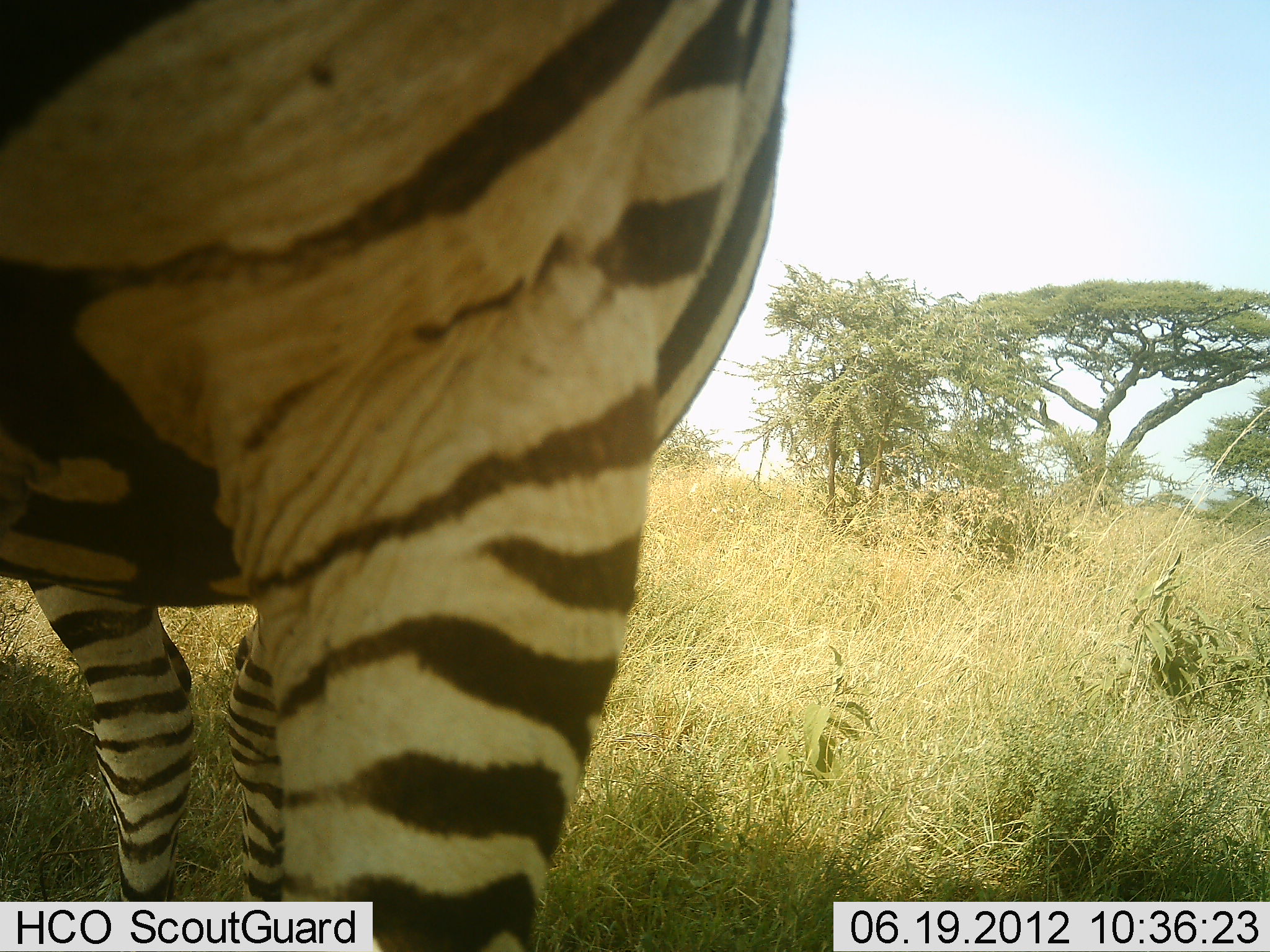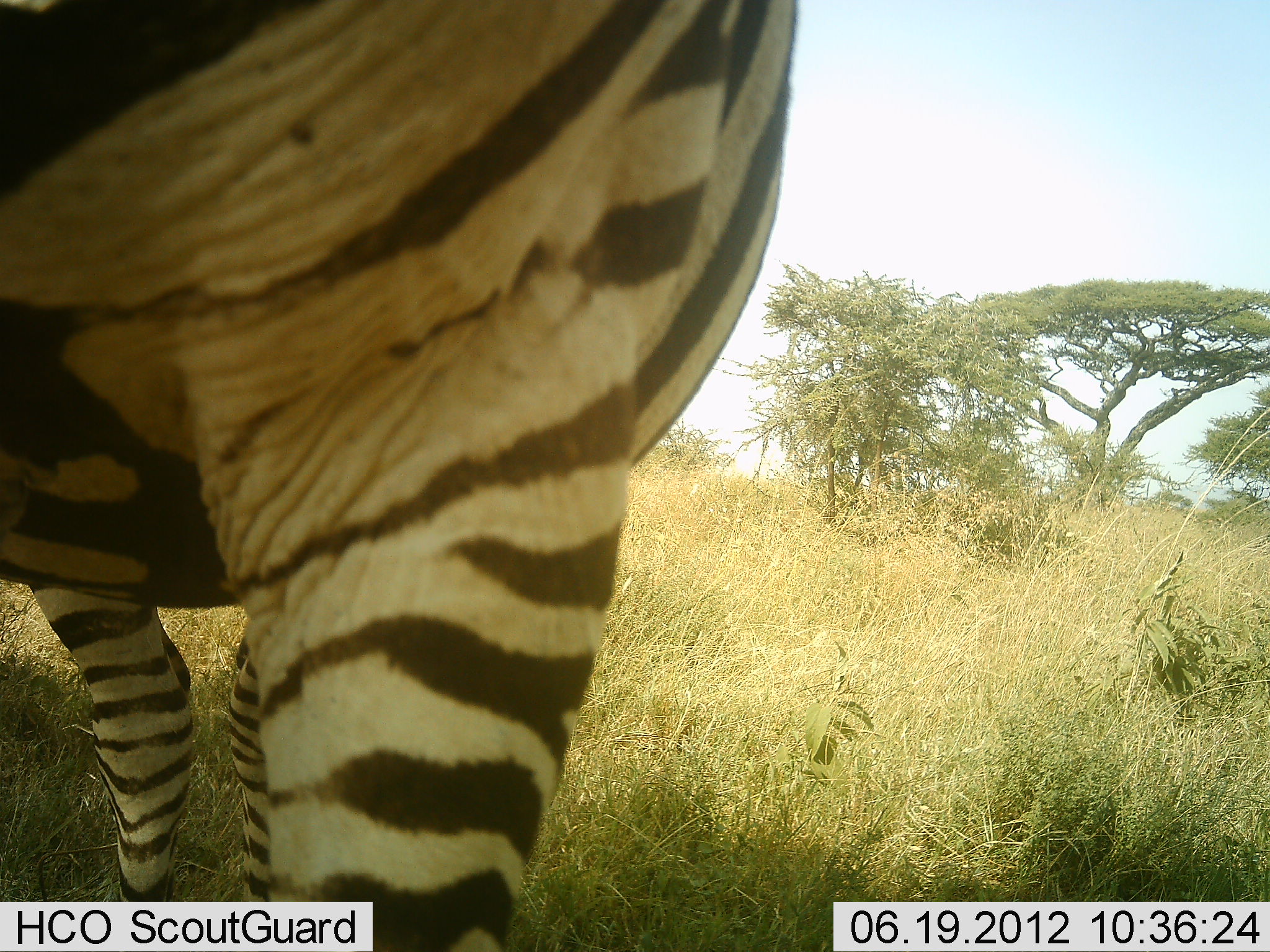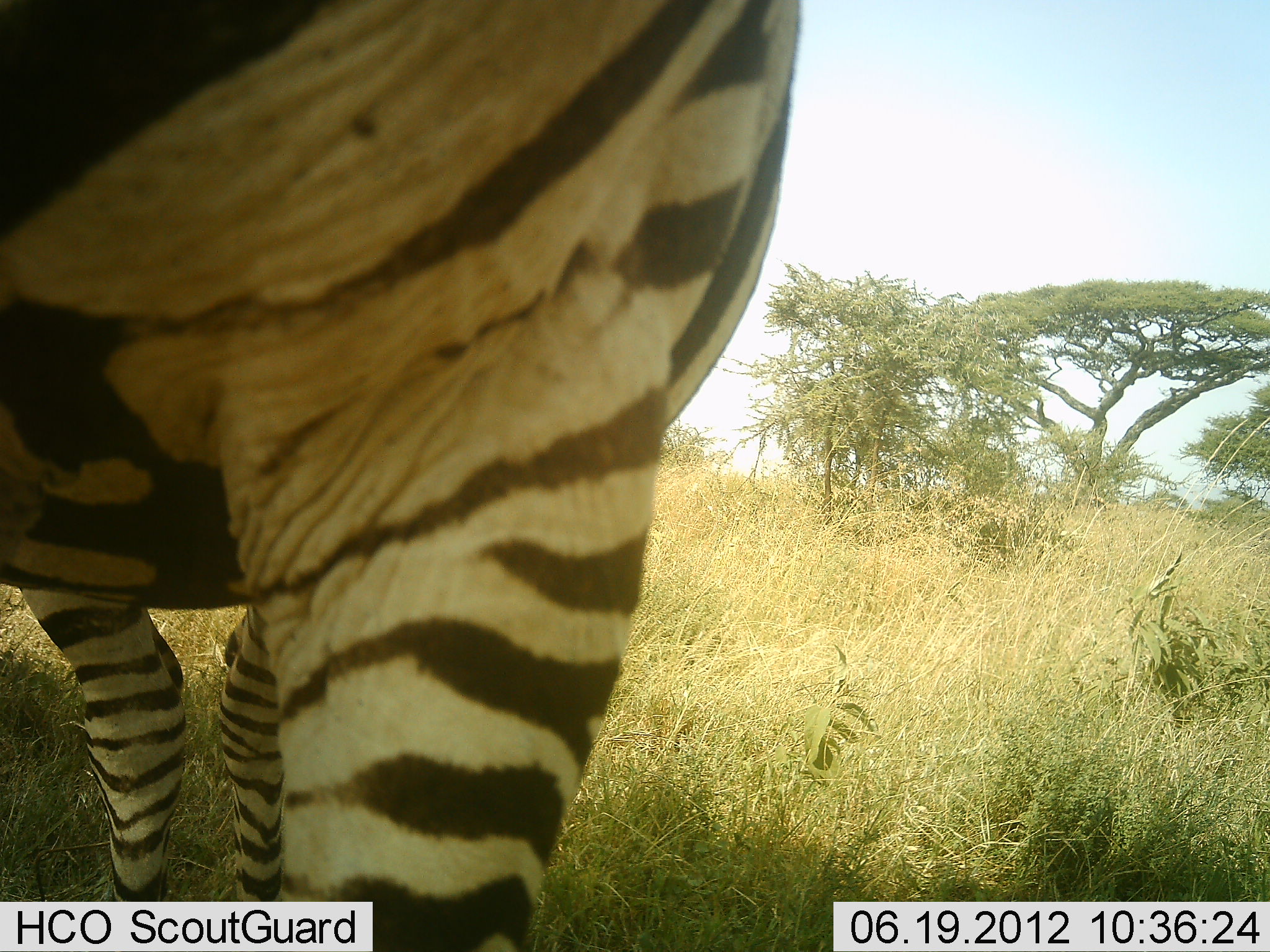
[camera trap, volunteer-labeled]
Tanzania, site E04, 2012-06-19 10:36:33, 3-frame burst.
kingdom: Animalia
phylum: Chordata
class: Mammalia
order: Perissodactyla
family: Equidae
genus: Equus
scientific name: Equus quagga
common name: plains zebra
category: zebra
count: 1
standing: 90%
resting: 0%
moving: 0%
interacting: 10%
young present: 0%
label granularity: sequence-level